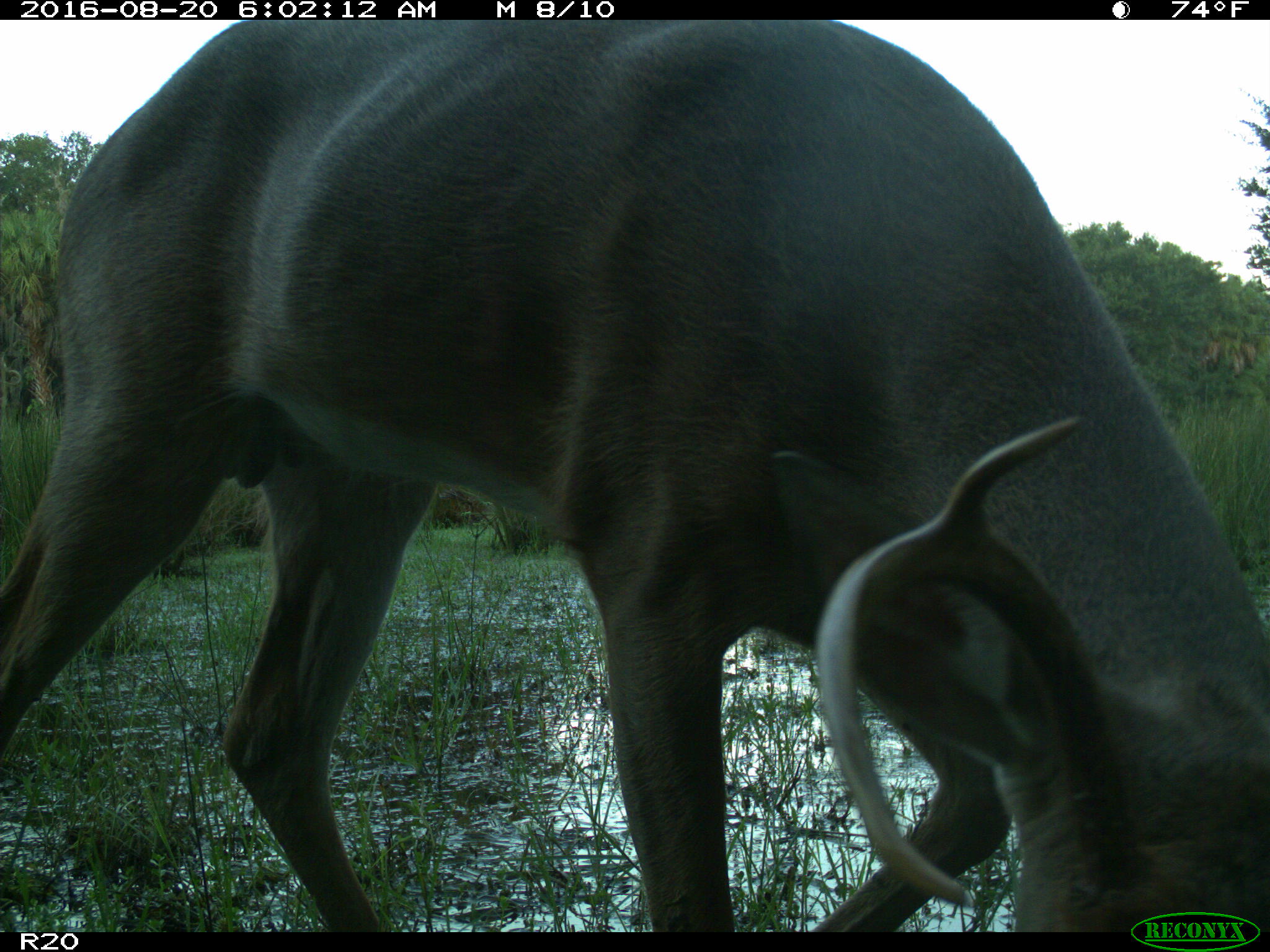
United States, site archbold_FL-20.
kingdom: Animalia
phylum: Chordata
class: Mammalia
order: Artiodactyla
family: Cervidae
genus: Odocoileus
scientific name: Odocoileus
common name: deer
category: unidentified deer